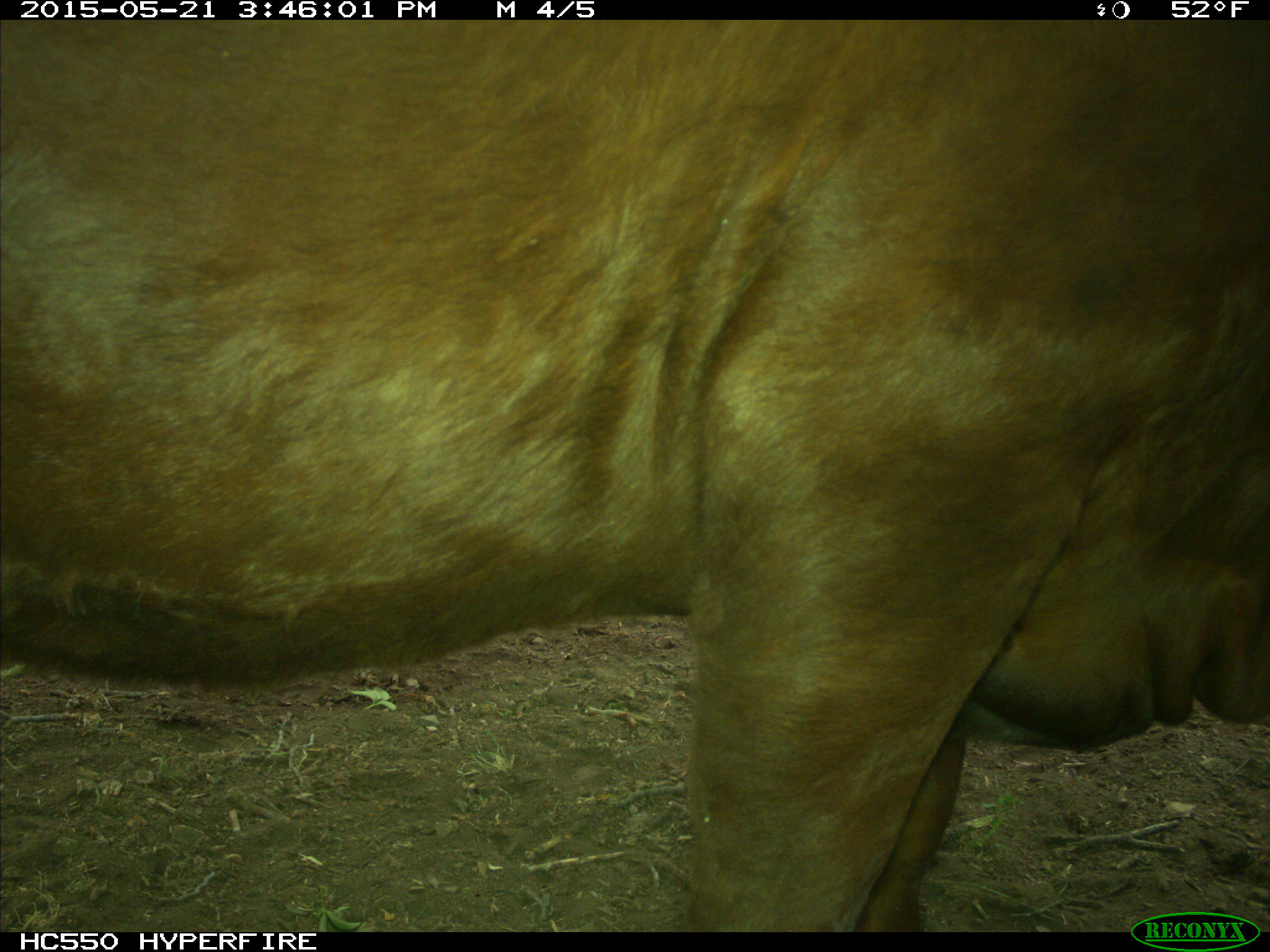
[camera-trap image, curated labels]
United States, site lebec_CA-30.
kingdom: Animalia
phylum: Chordata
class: Mammalia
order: Artiodactyla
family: Bovidae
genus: Bos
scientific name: Bos taurus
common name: domestic cow